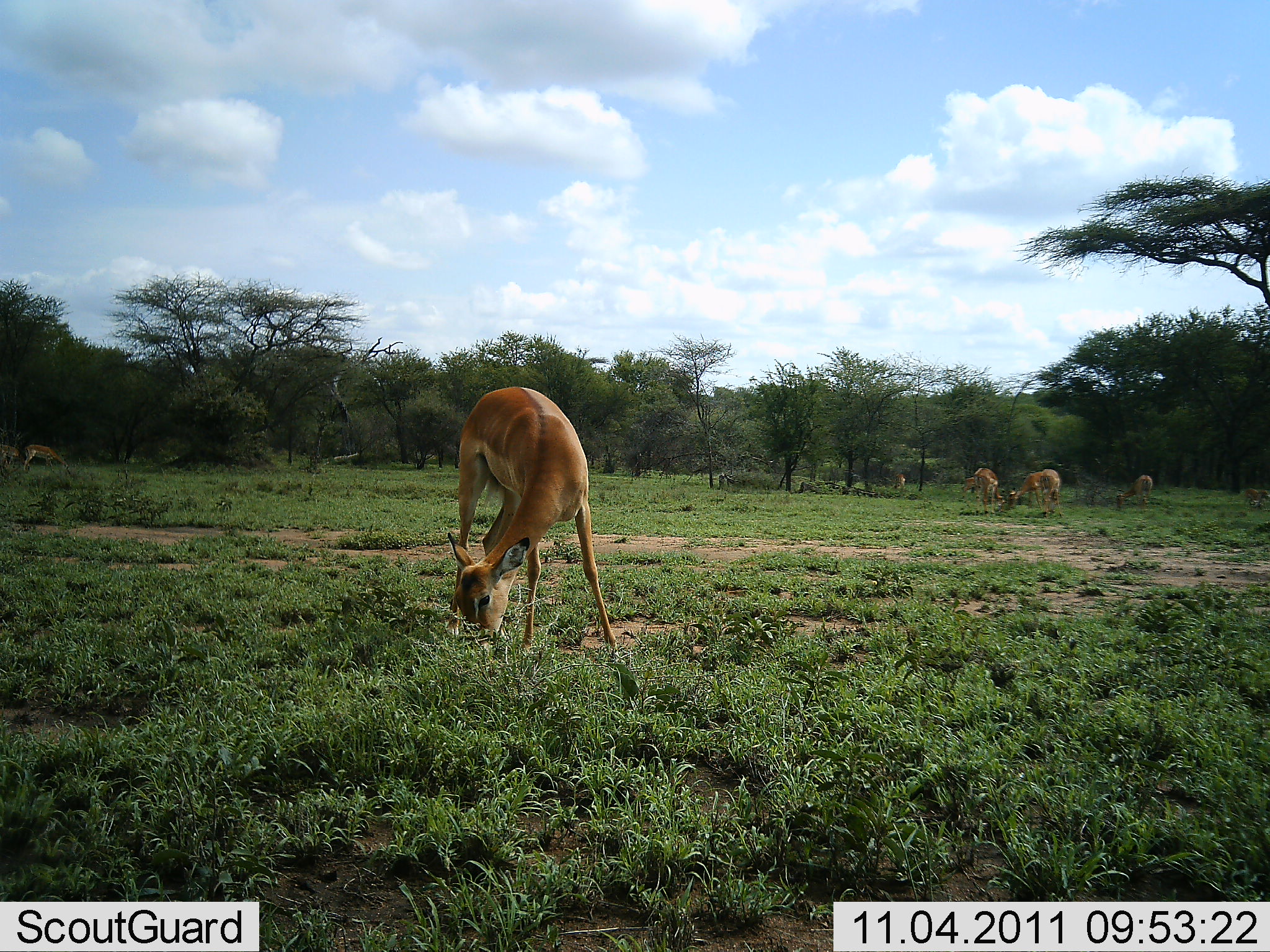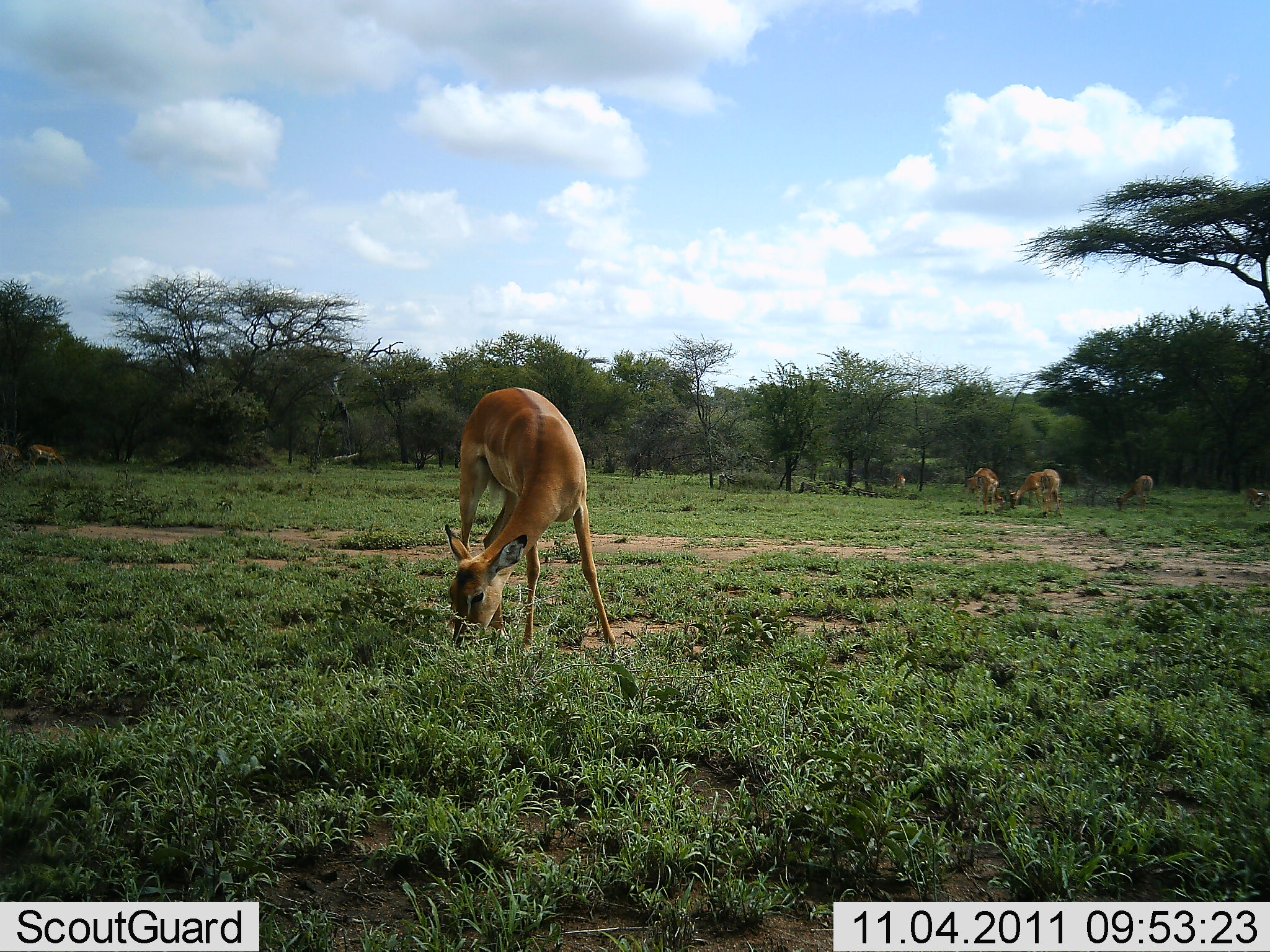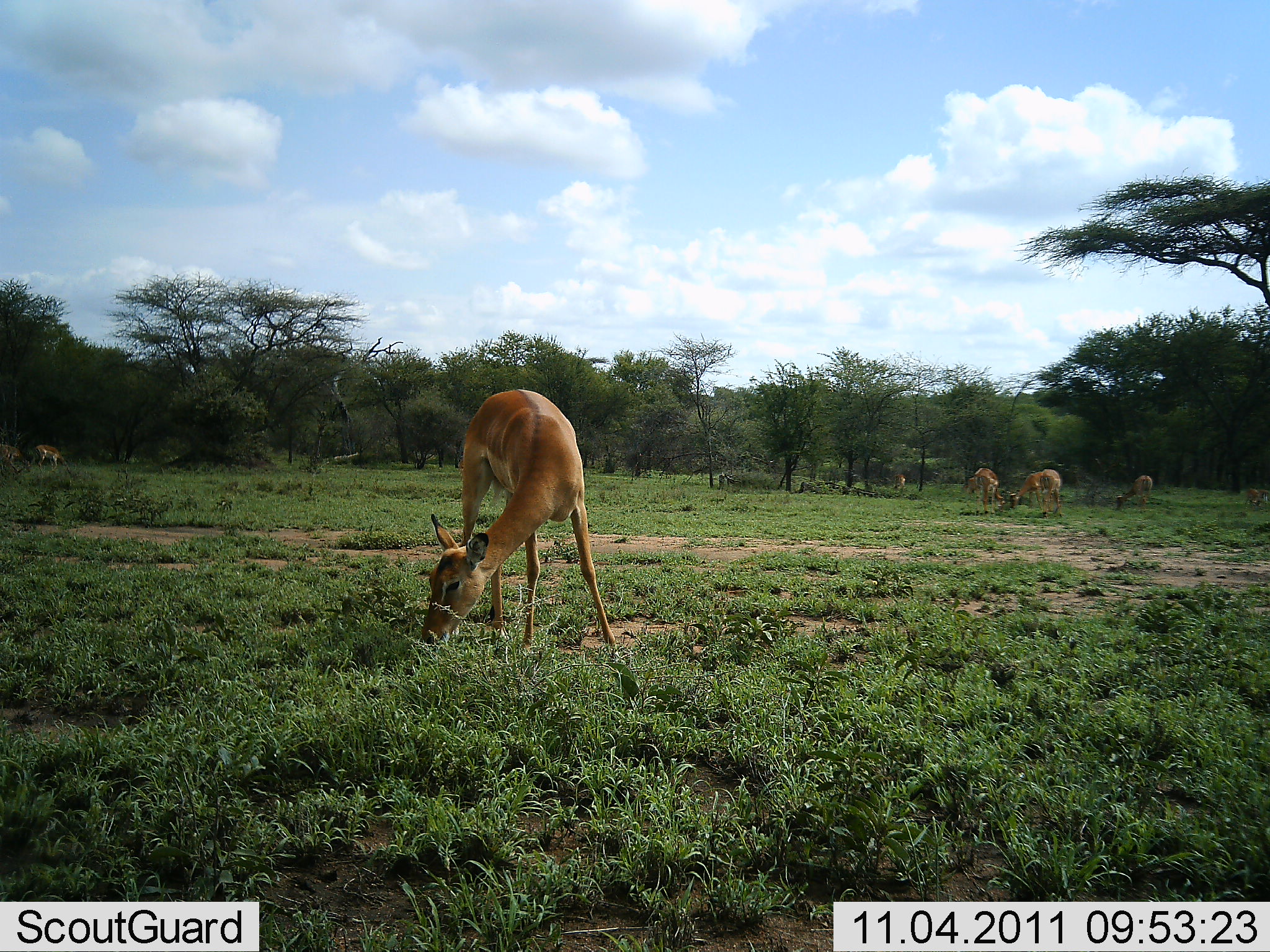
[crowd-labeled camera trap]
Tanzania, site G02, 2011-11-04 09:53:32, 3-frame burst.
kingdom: Animalia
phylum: Chordata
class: Mammalia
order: Artiodactyla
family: Bovidae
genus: Aepyceros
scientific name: Aepyceros melampus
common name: impala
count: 7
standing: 40%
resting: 0%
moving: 0%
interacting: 0%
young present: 0%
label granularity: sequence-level